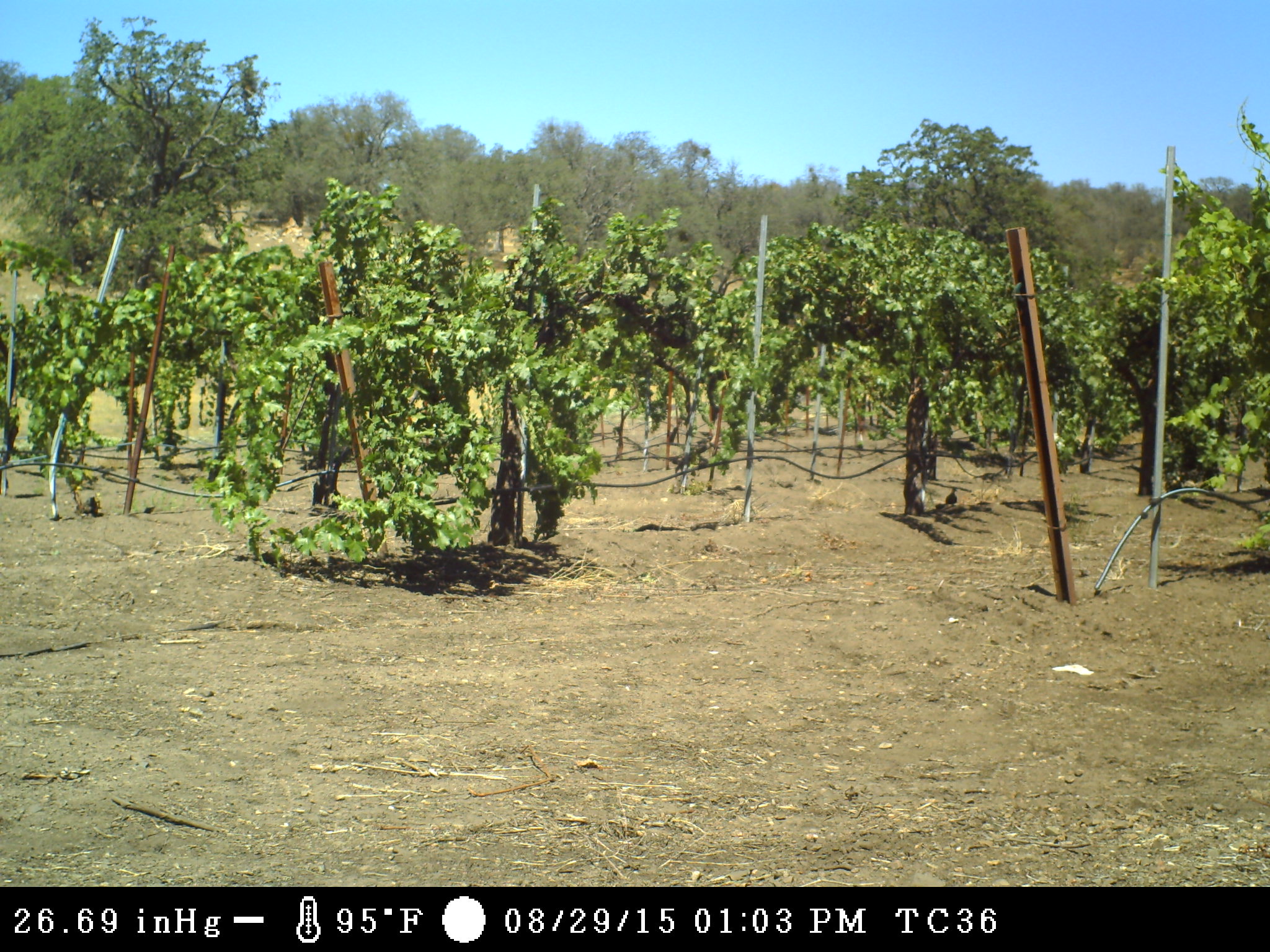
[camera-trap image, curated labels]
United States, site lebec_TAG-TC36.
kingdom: Animalia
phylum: Chordata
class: Aves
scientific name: Aves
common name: birds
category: unidentified bird